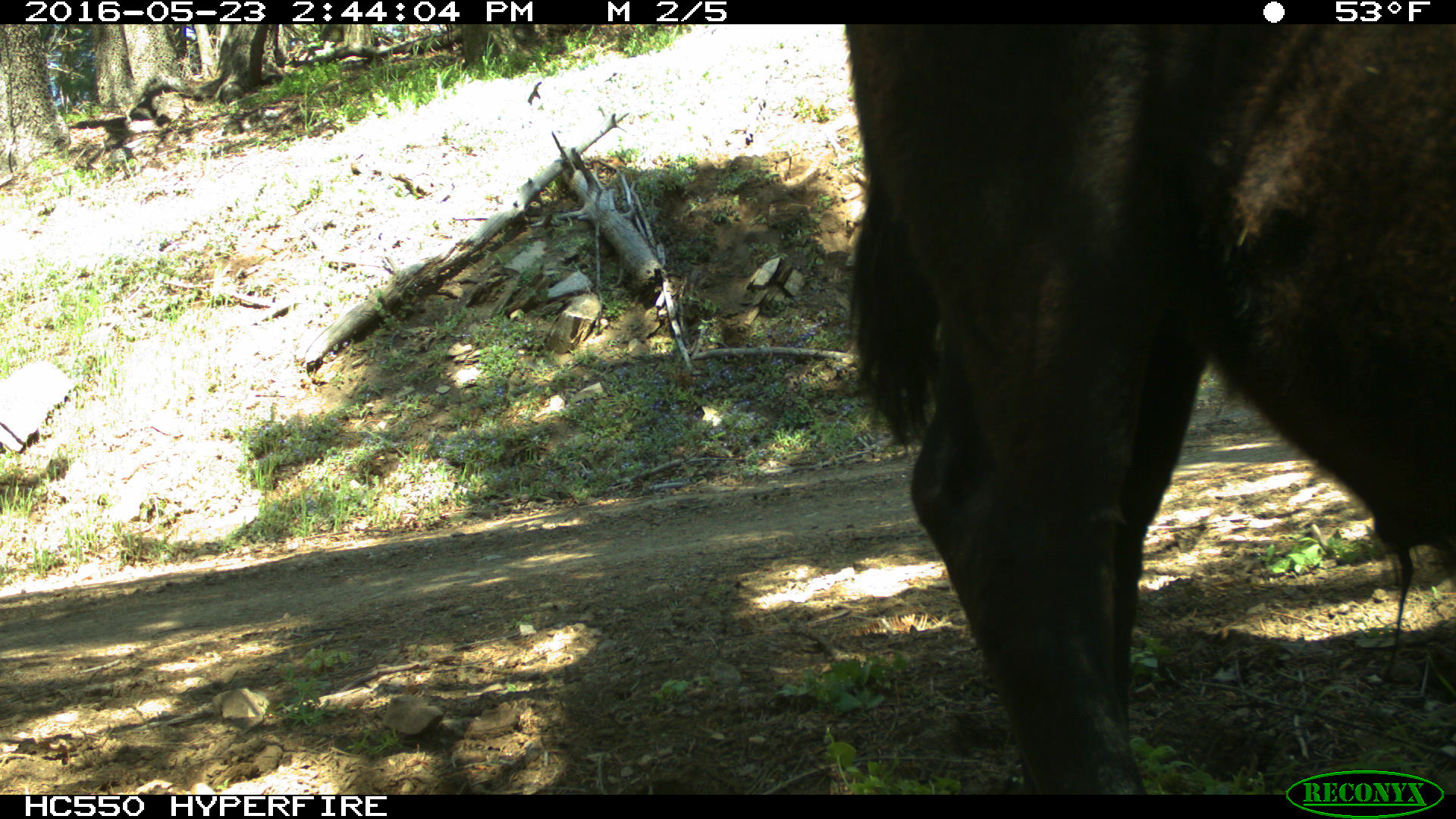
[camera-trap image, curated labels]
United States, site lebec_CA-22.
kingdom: Animalia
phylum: Chordata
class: Mammalia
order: Artiodactyla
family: Bovidae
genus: Bos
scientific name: Bos taurus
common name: domestic cow